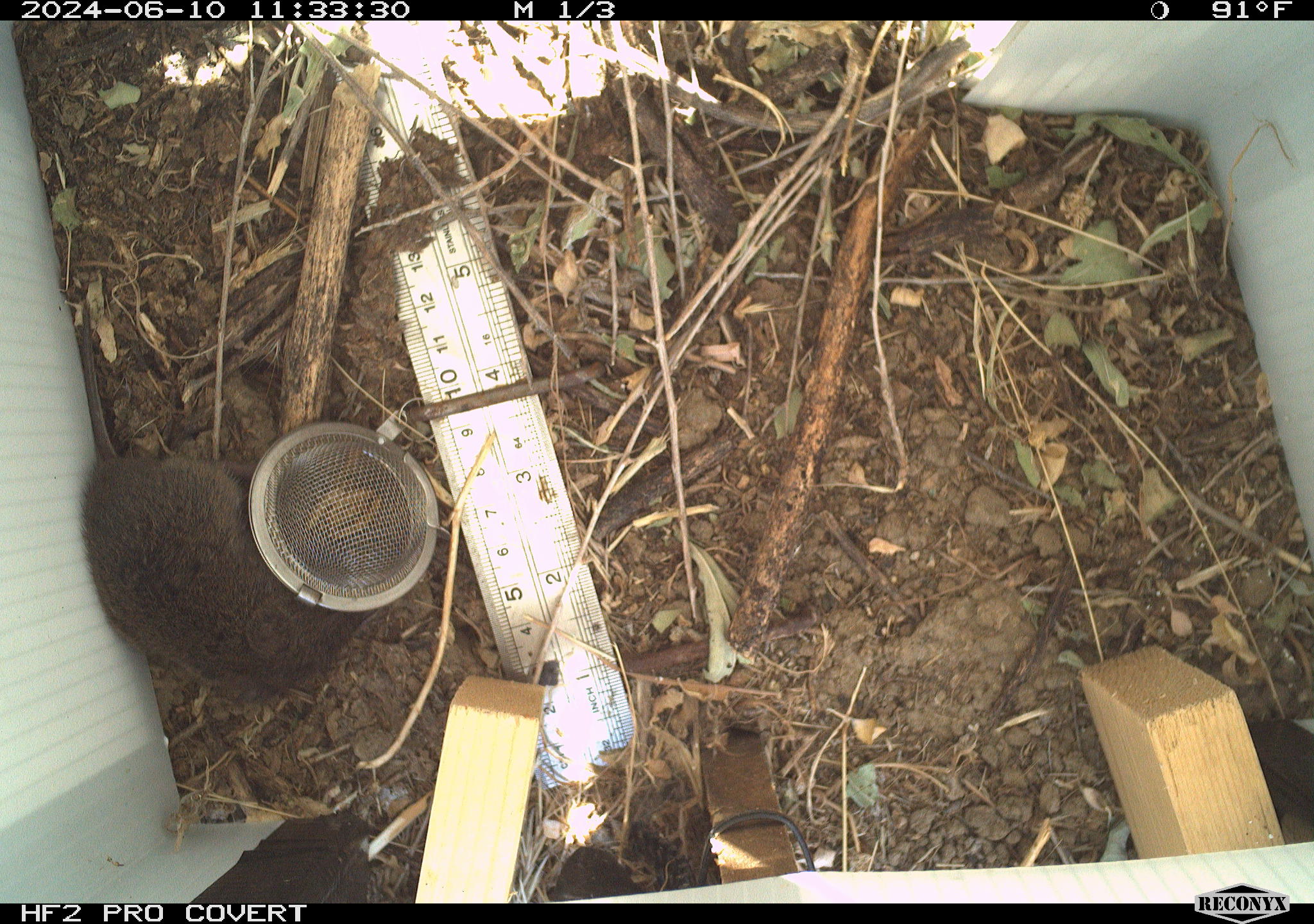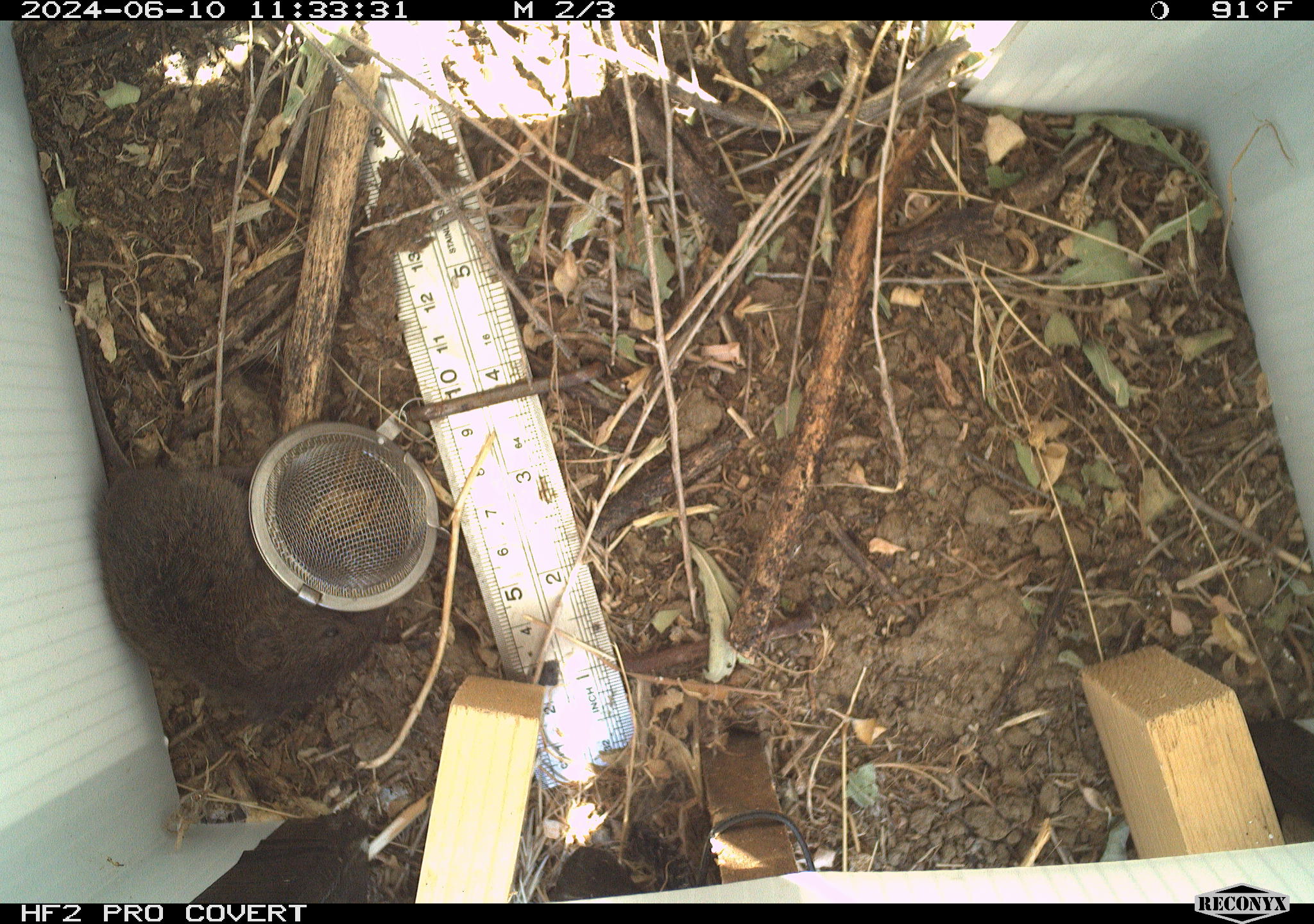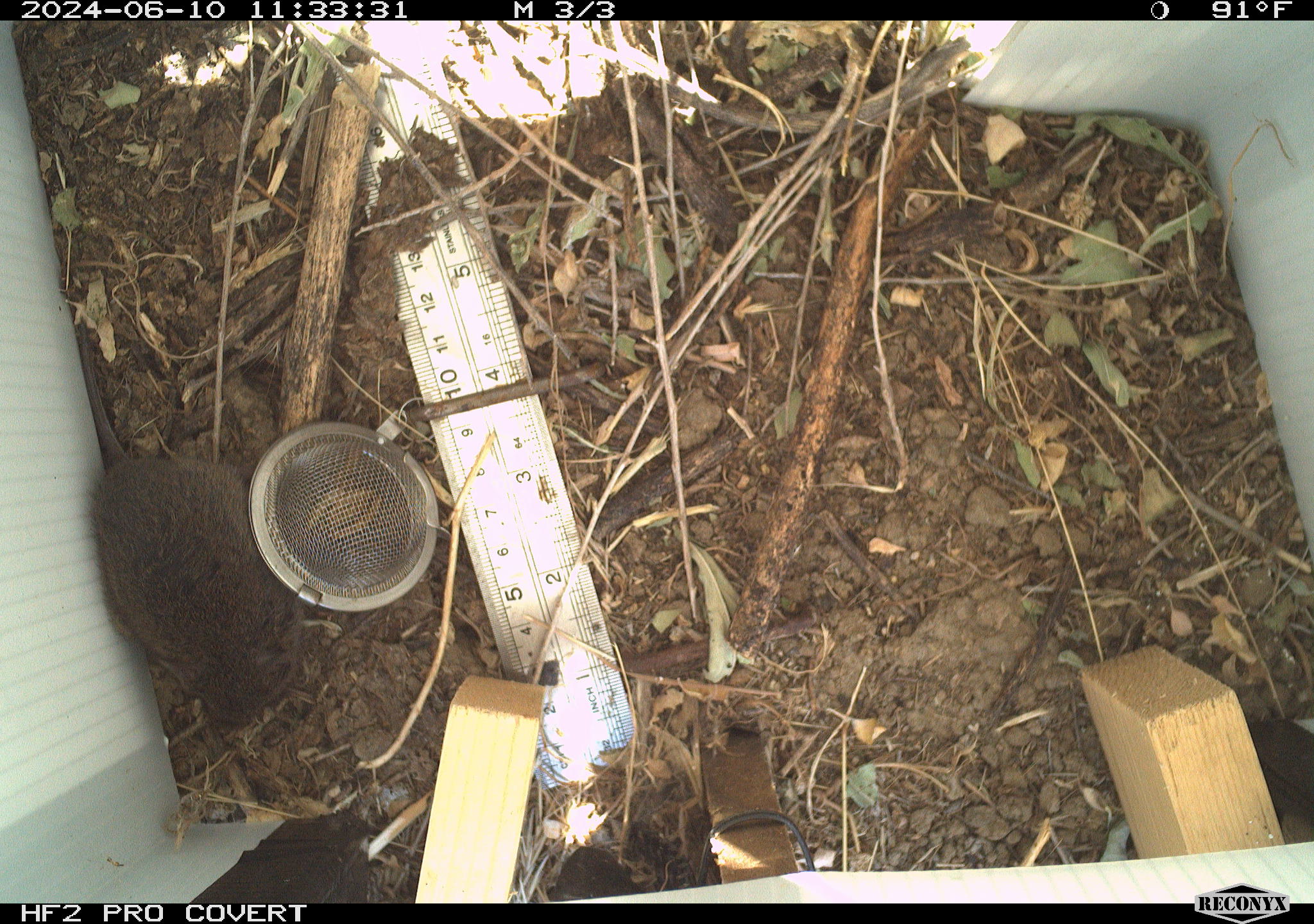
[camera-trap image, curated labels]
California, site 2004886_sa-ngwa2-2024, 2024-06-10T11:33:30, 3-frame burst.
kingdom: Animalia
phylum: Chordata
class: Mammalia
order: Rodentia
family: Cricetidae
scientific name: Arvicolinae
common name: voles, lemmings, and muskrats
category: arvicolinae subfamily